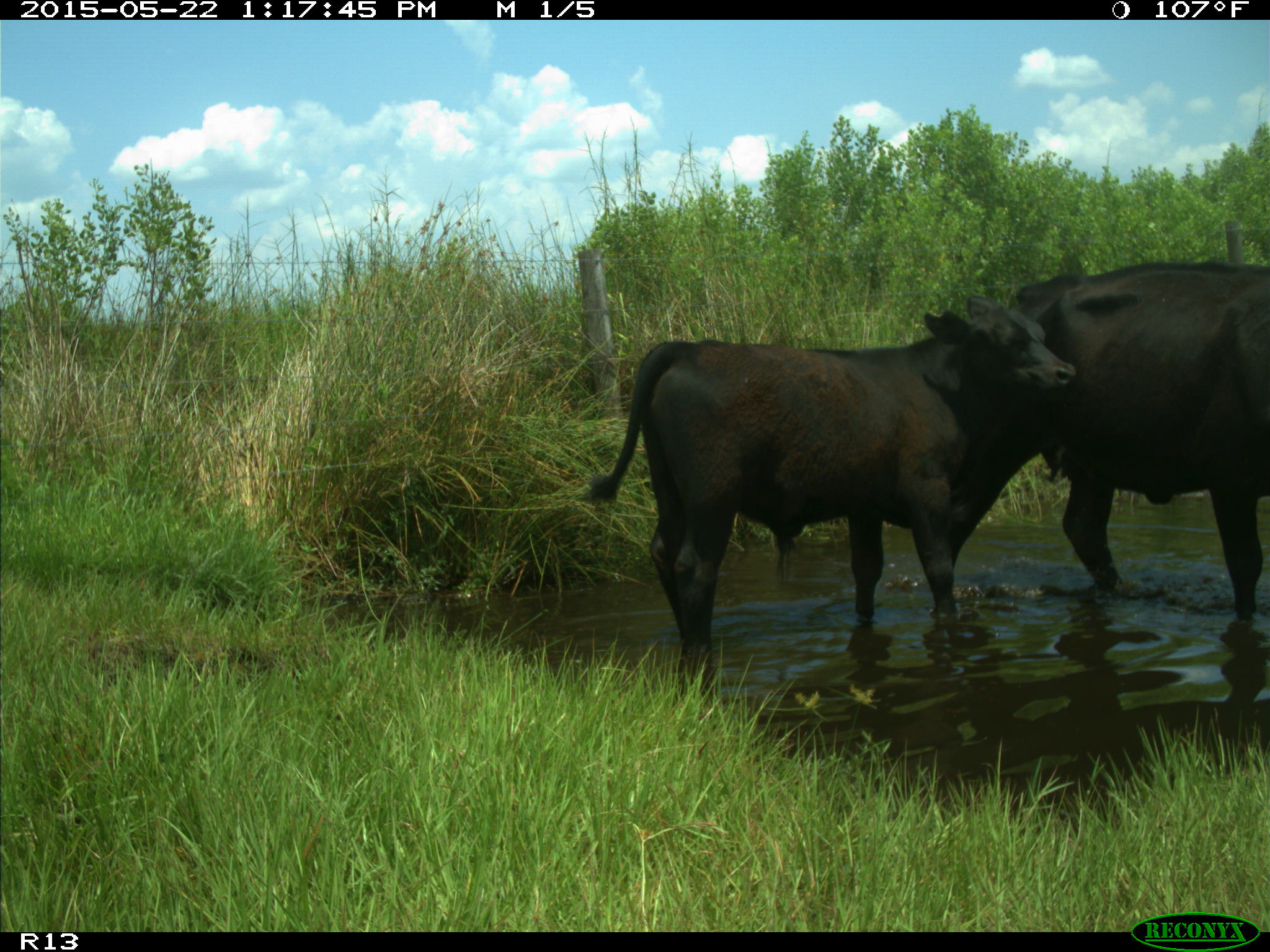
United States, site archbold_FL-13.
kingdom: Animalia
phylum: Chordata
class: Mammalia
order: Artiodactyla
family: Bovidae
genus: Bos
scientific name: Bos taurus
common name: domestic cow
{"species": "Bos taurus (domestic cow)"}